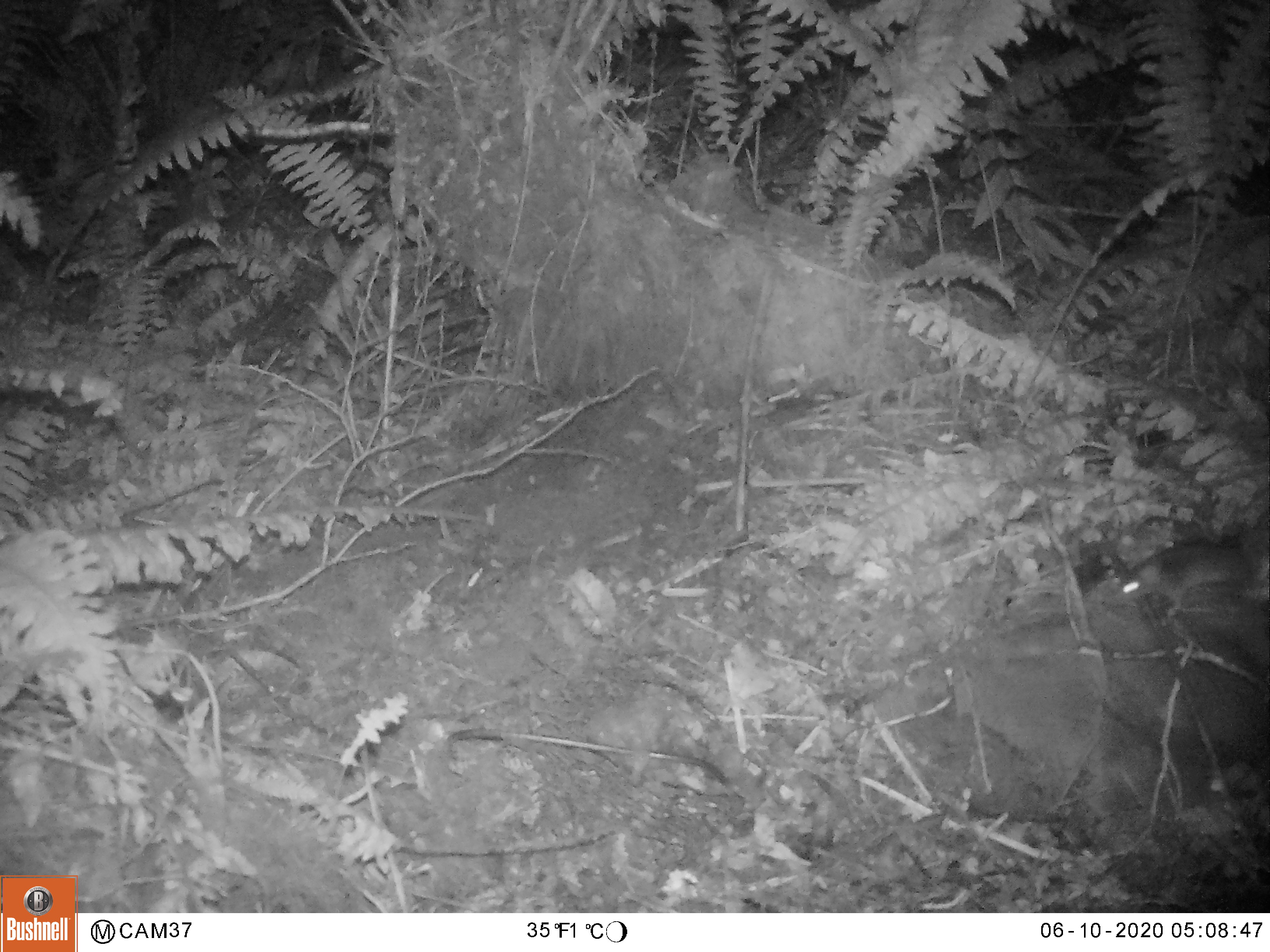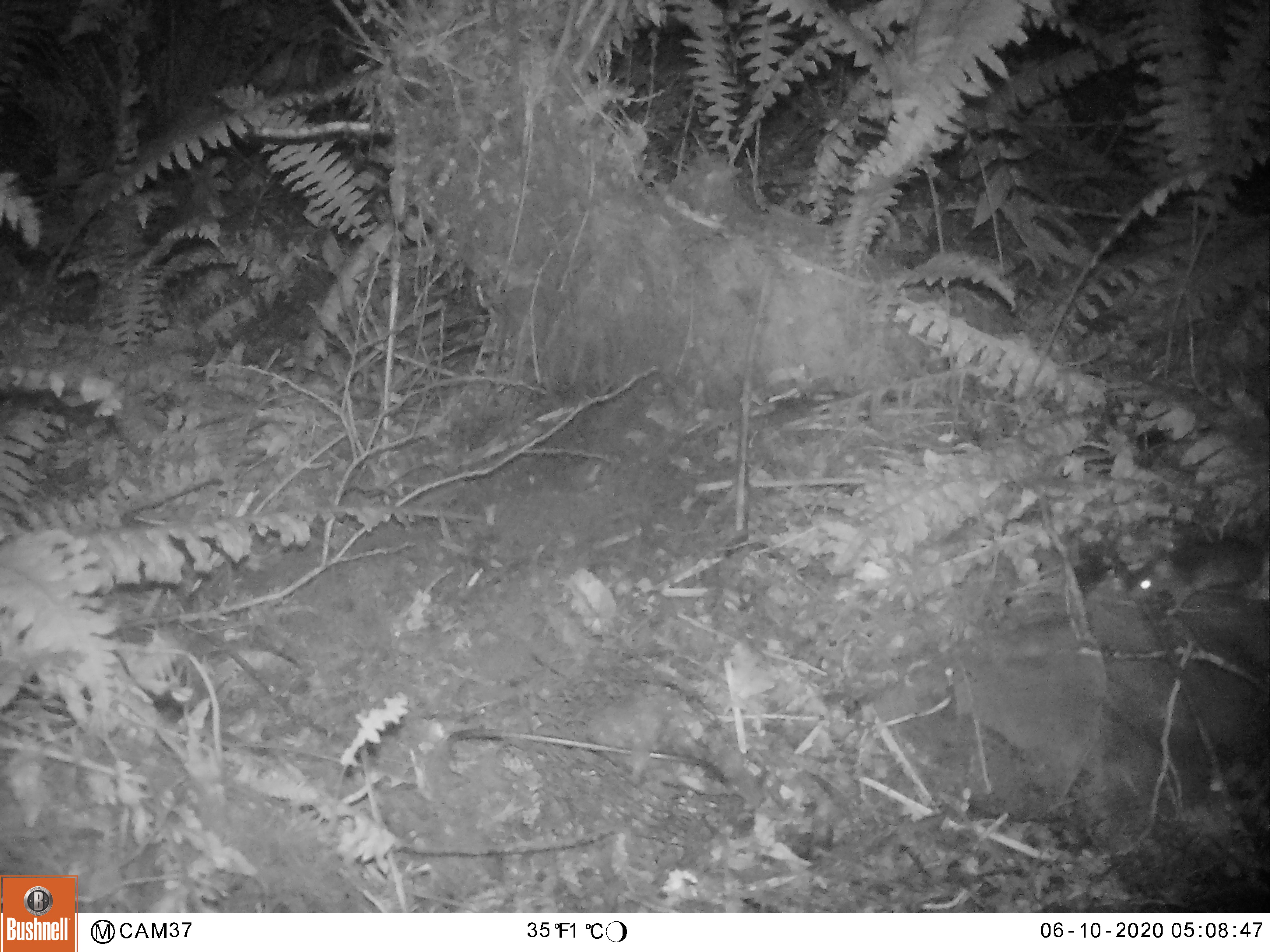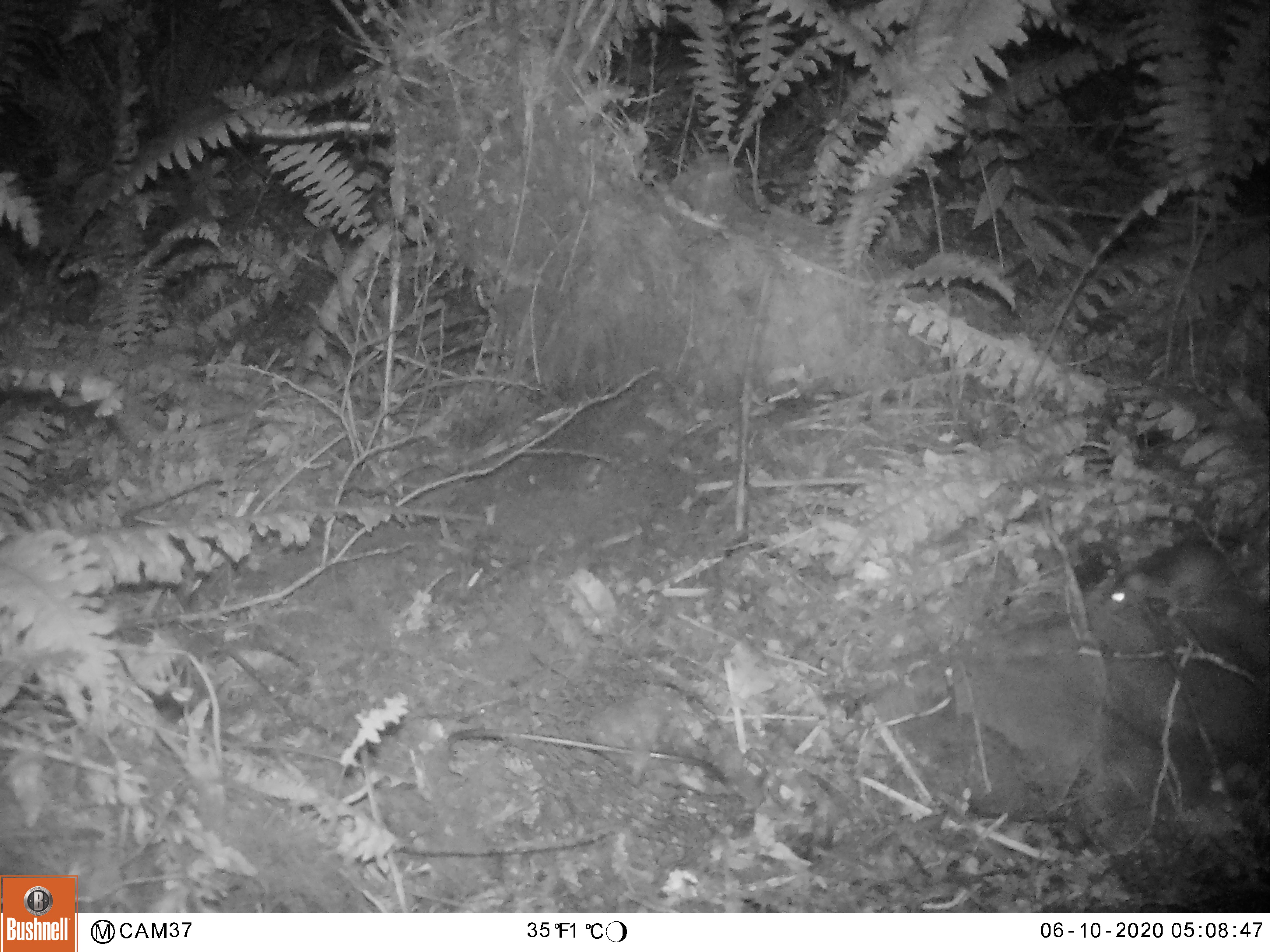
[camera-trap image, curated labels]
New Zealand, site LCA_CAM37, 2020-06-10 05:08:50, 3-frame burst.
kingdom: Animalia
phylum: Chordata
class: Mammalia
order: Rodentia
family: Muridae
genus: Mus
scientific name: Mus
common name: mouse